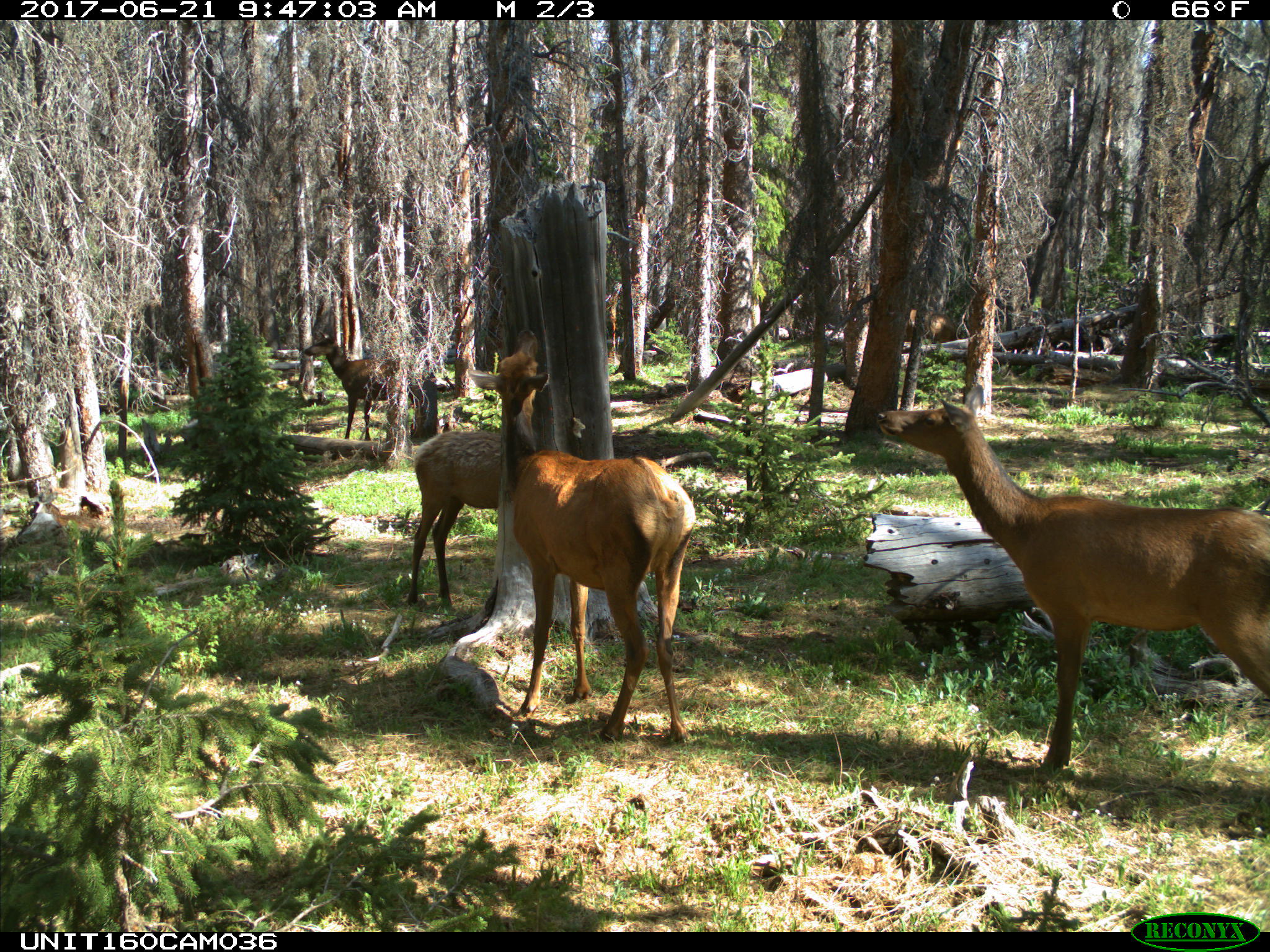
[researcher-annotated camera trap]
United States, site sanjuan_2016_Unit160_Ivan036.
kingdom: Animalia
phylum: Chordata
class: Mammalia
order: Artiodactyla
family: Cervidae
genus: Cervus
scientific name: Cervus elaphus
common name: red deer